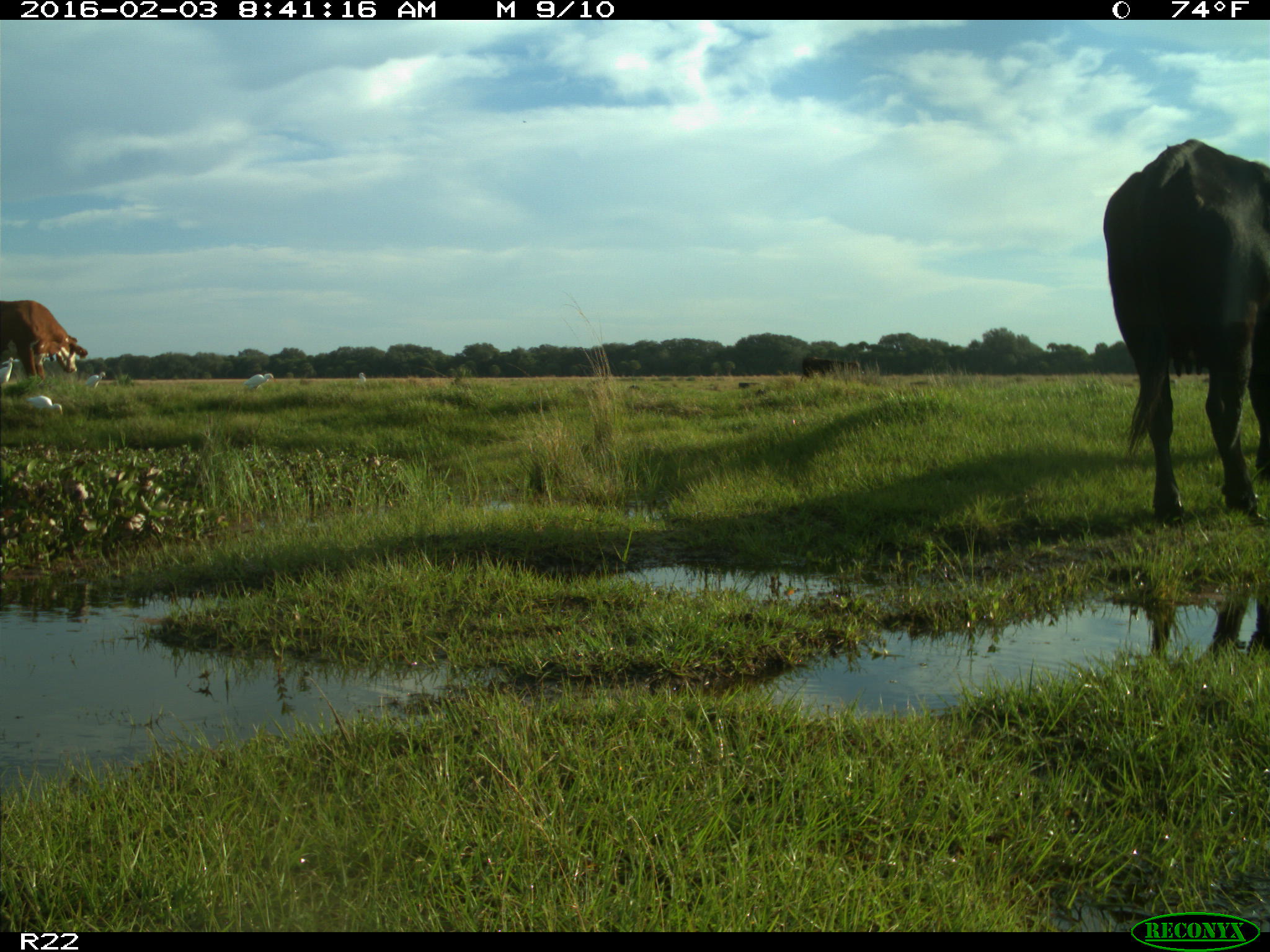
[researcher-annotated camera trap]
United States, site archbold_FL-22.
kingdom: Animalia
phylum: Chordata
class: Mammalia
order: Artiodactyla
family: Bovidae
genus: Bos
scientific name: Bos taurus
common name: domestic cow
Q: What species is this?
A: Bos taurus (domestic cow).